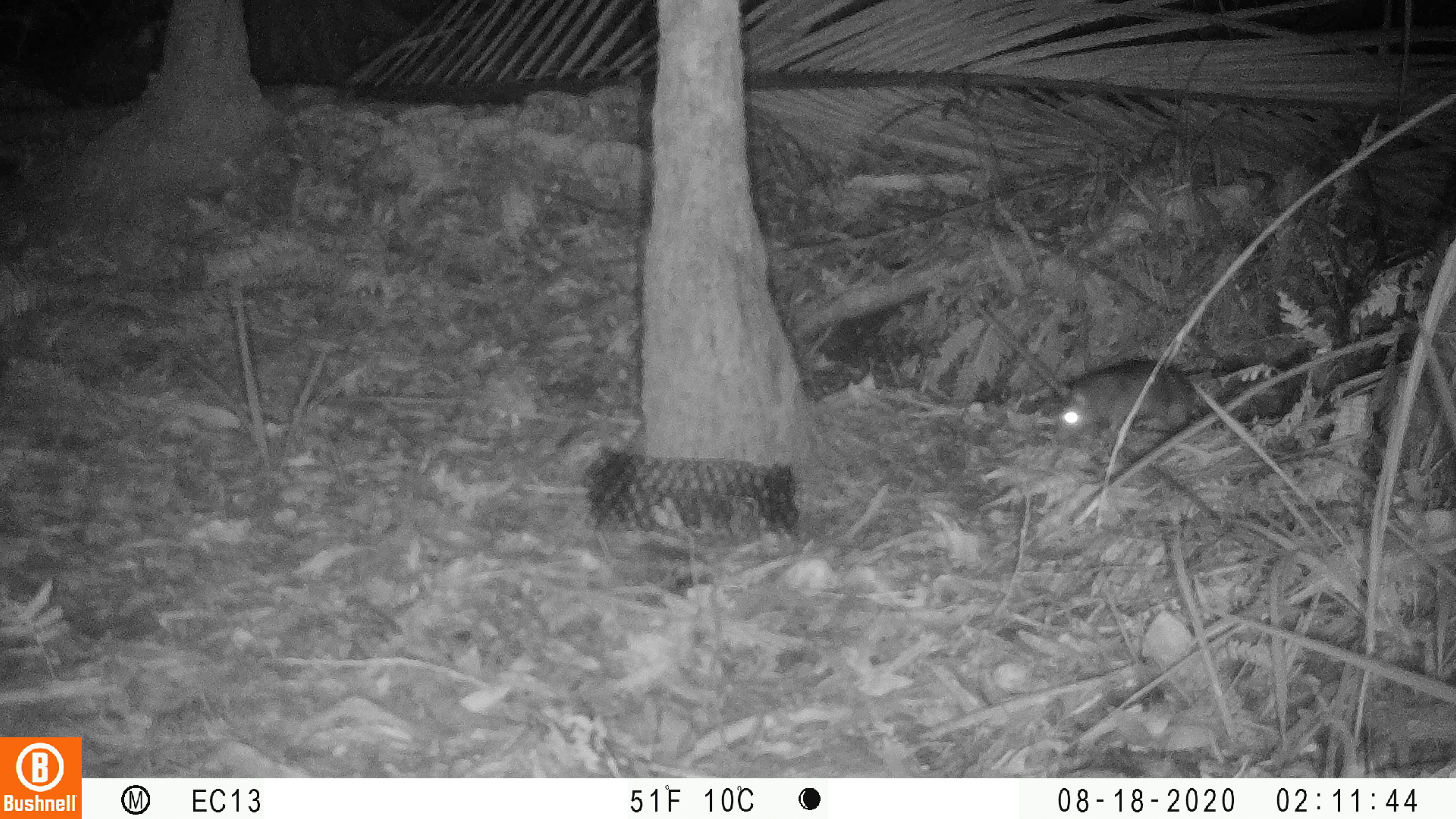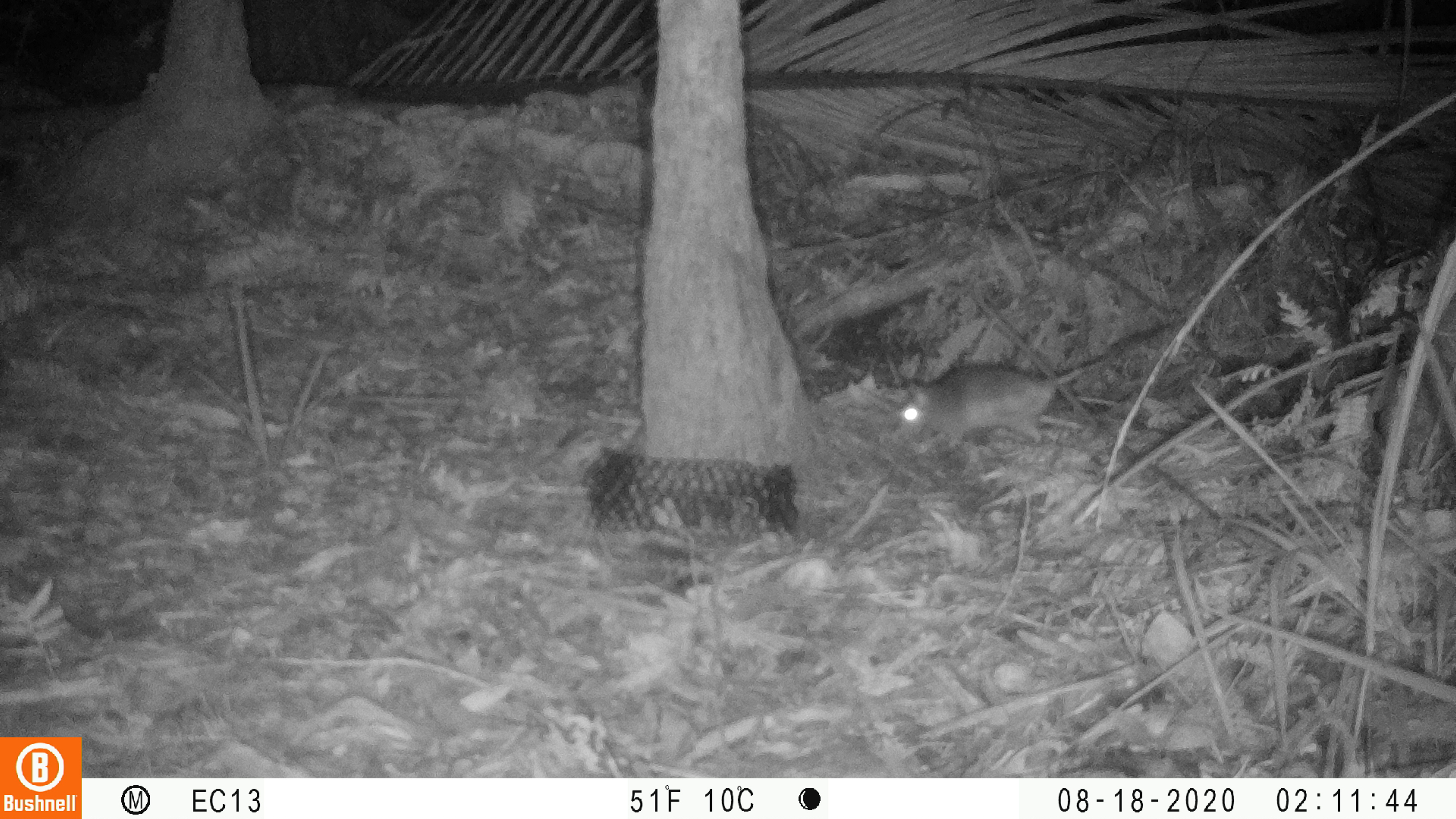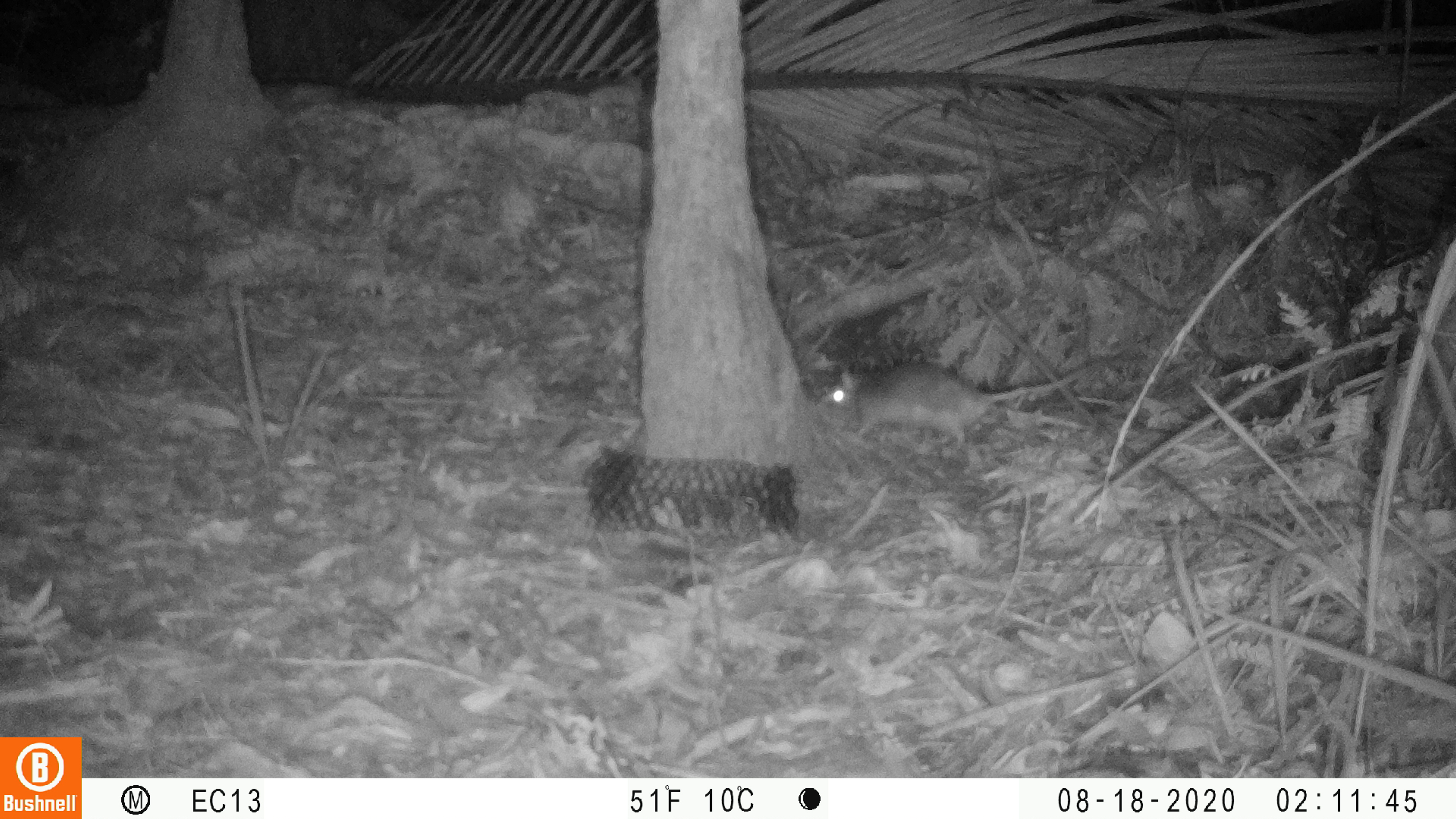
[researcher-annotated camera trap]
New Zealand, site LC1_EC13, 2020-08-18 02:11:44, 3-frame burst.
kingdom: Animalia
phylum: Chordata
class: Mammalia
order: Rodentia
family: Muridae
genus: Rattus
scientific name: Rattus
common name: rat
Rat (Rattus).